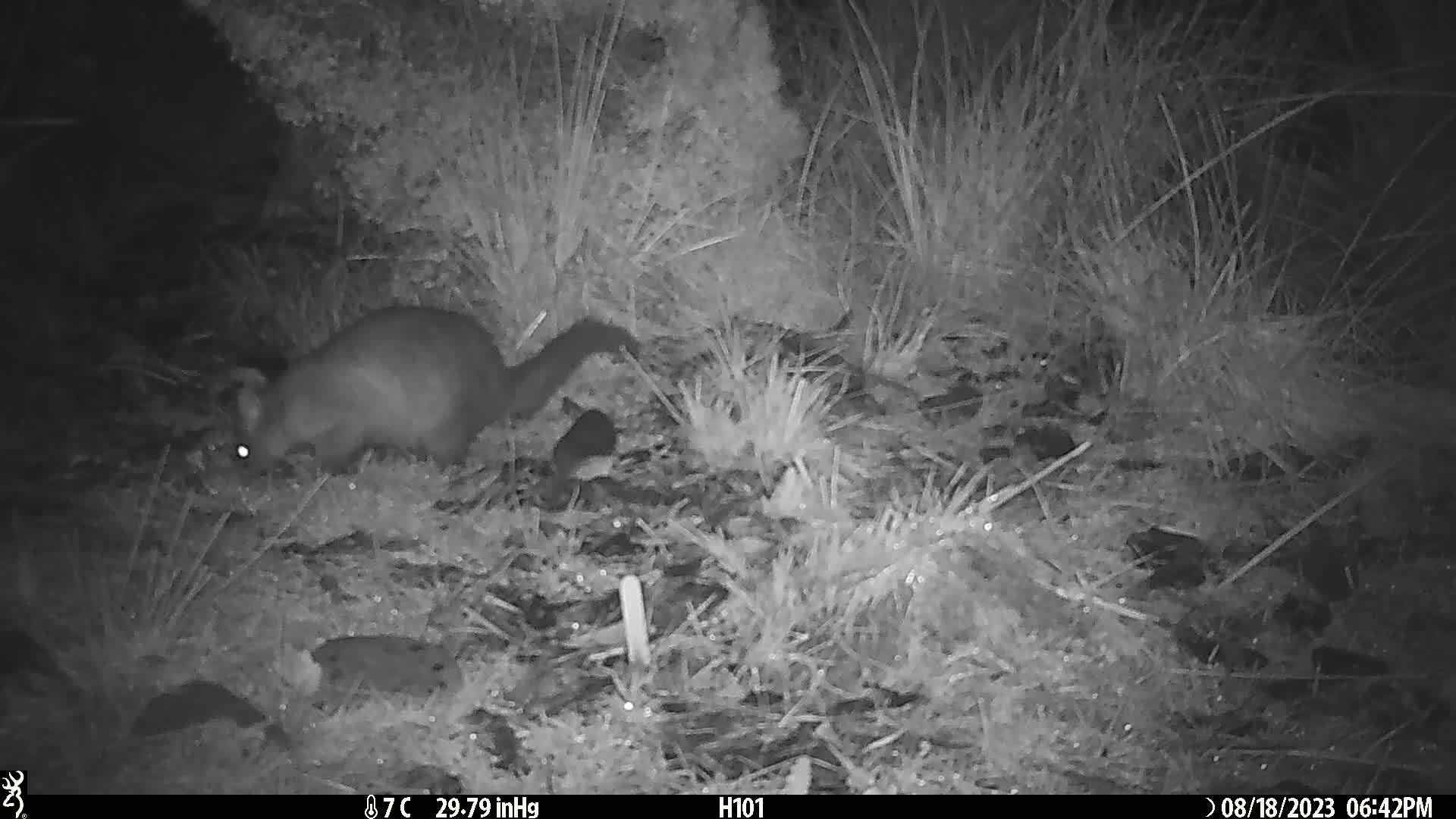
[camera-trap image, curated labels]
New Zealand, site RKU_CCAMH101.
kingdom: Animalia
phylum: Chordata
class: Mammalia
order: Diprotodontia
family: Phalangeridae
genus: Trichosurus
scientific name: Trichosurus vulpecula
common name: common brushtail possum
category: possum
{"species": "possum (common brushtail possum) (Trichosurus vulpecula)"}